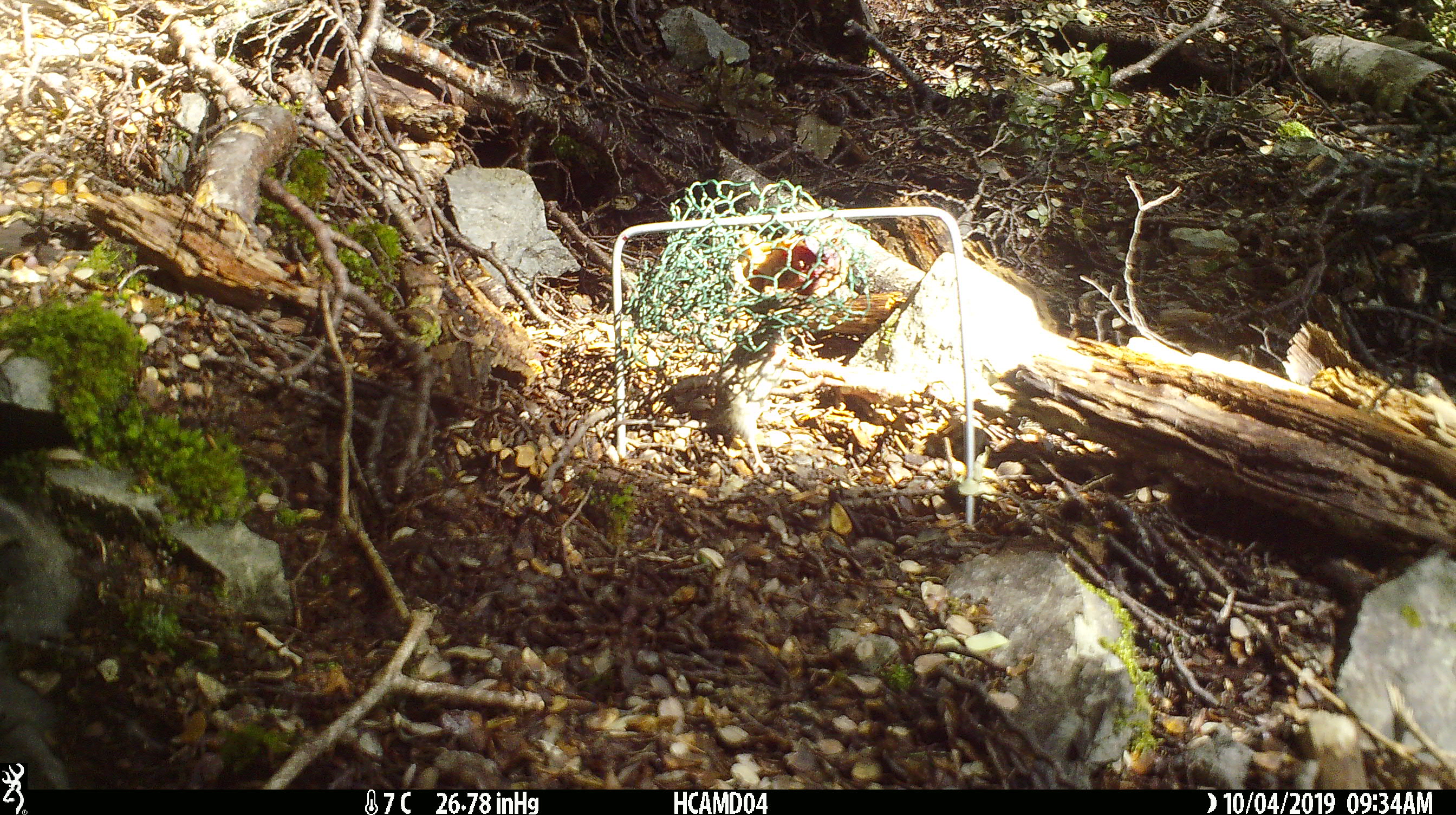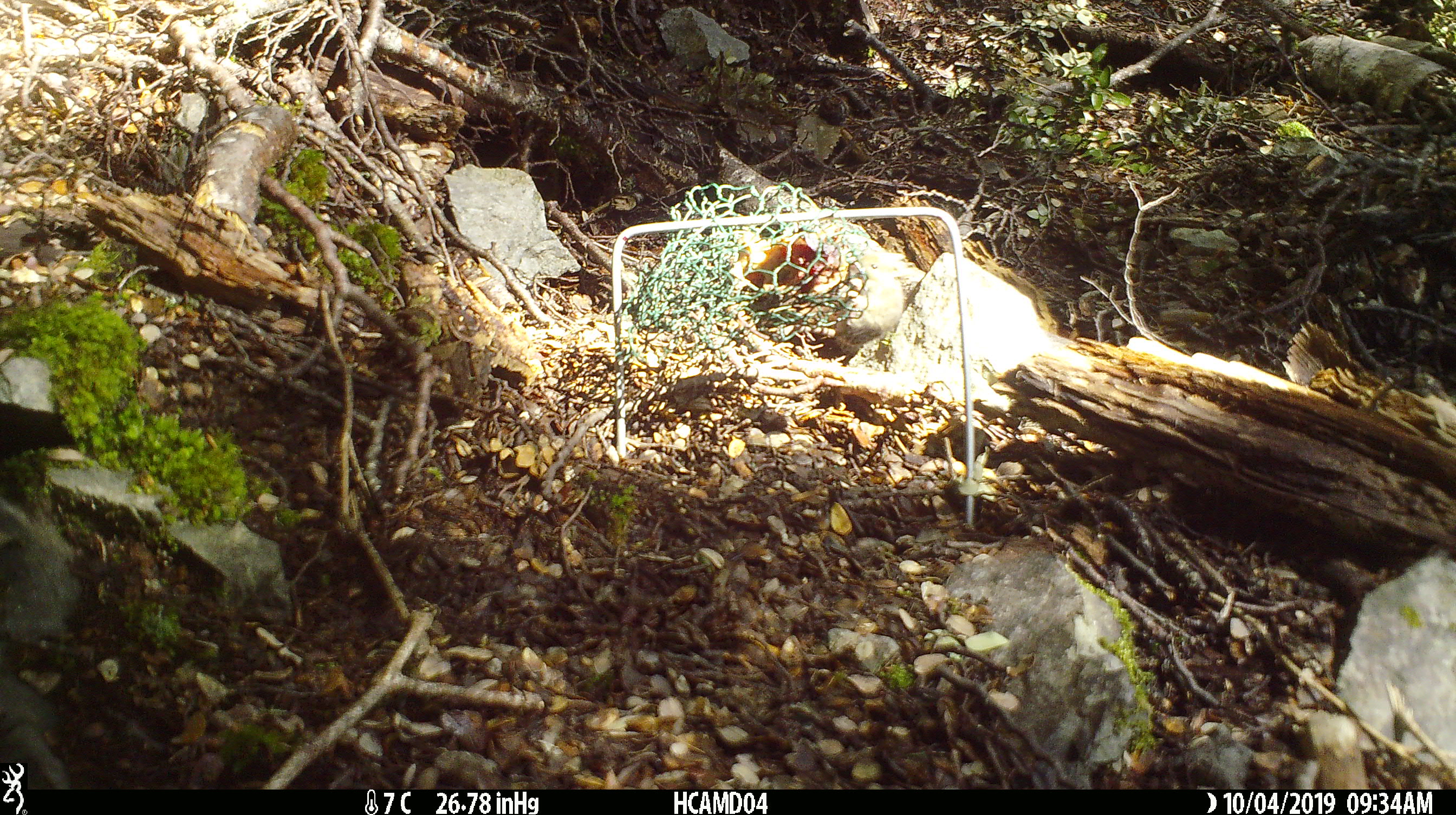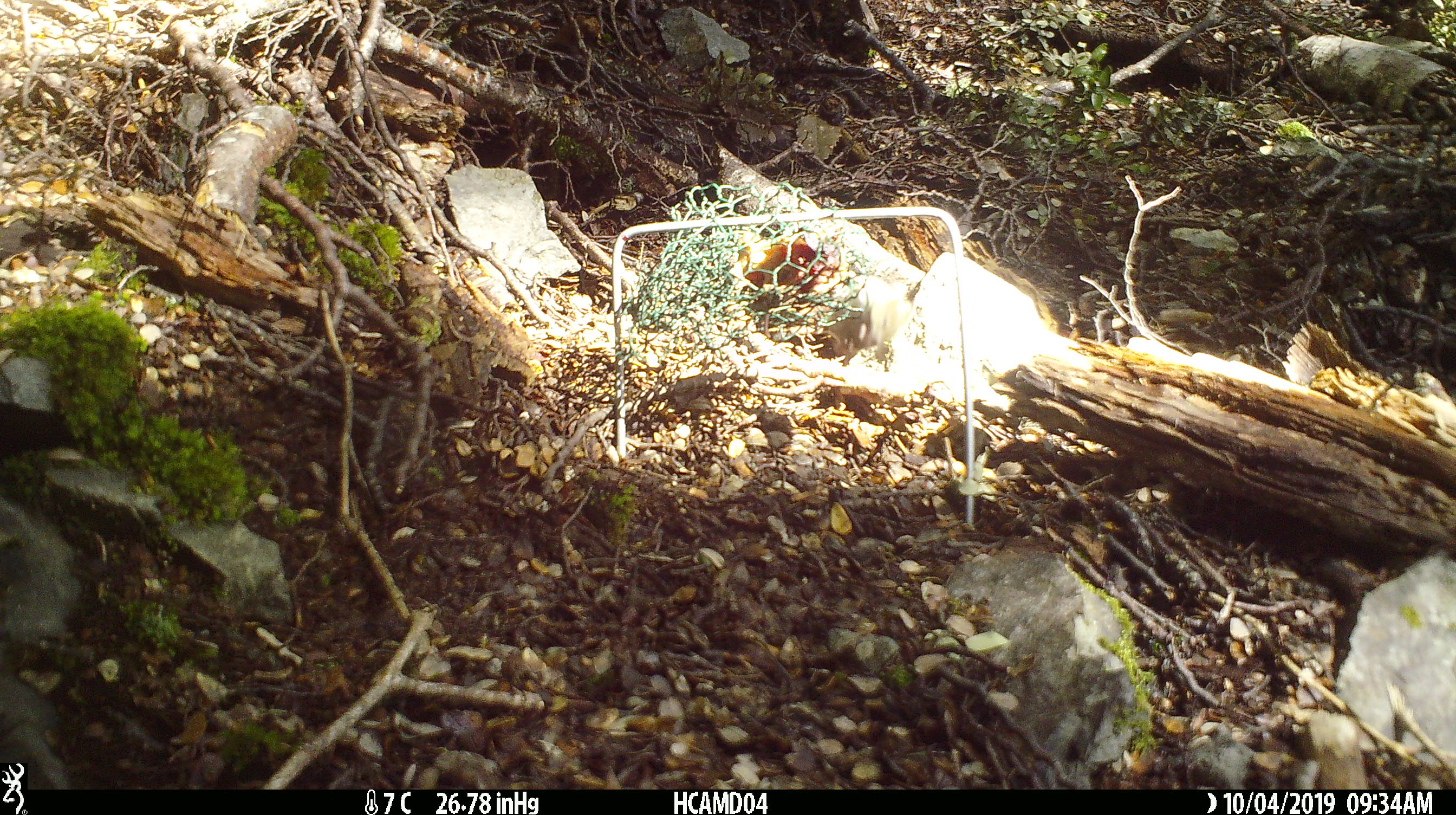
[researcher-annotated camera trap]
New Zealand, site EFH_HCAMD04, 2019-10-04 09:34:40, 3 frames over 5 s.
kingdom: Animalia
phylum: Chordata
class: Mammalia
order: Rodentia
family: Muridae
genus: Mus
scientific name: Mus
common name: mouse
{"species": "mouse (Mus)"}